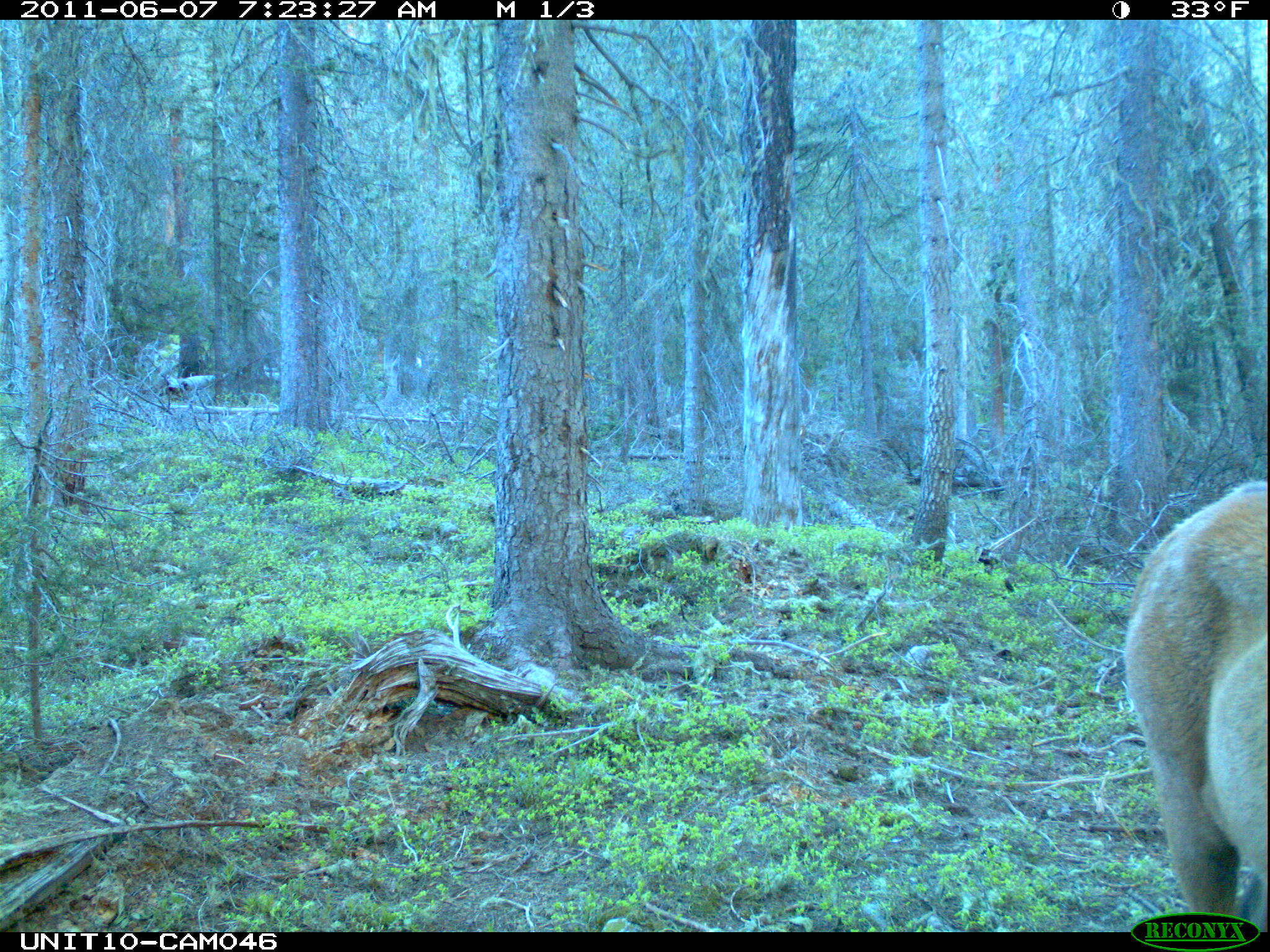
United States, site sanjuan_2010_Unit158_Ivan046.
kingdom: Animalia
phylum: Chordata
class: Mammalia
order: Artiodactyla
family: Cervidae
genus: Cervus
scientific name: Cervus elaphus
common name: red deer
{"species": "Cervus elaphus (red deer)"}